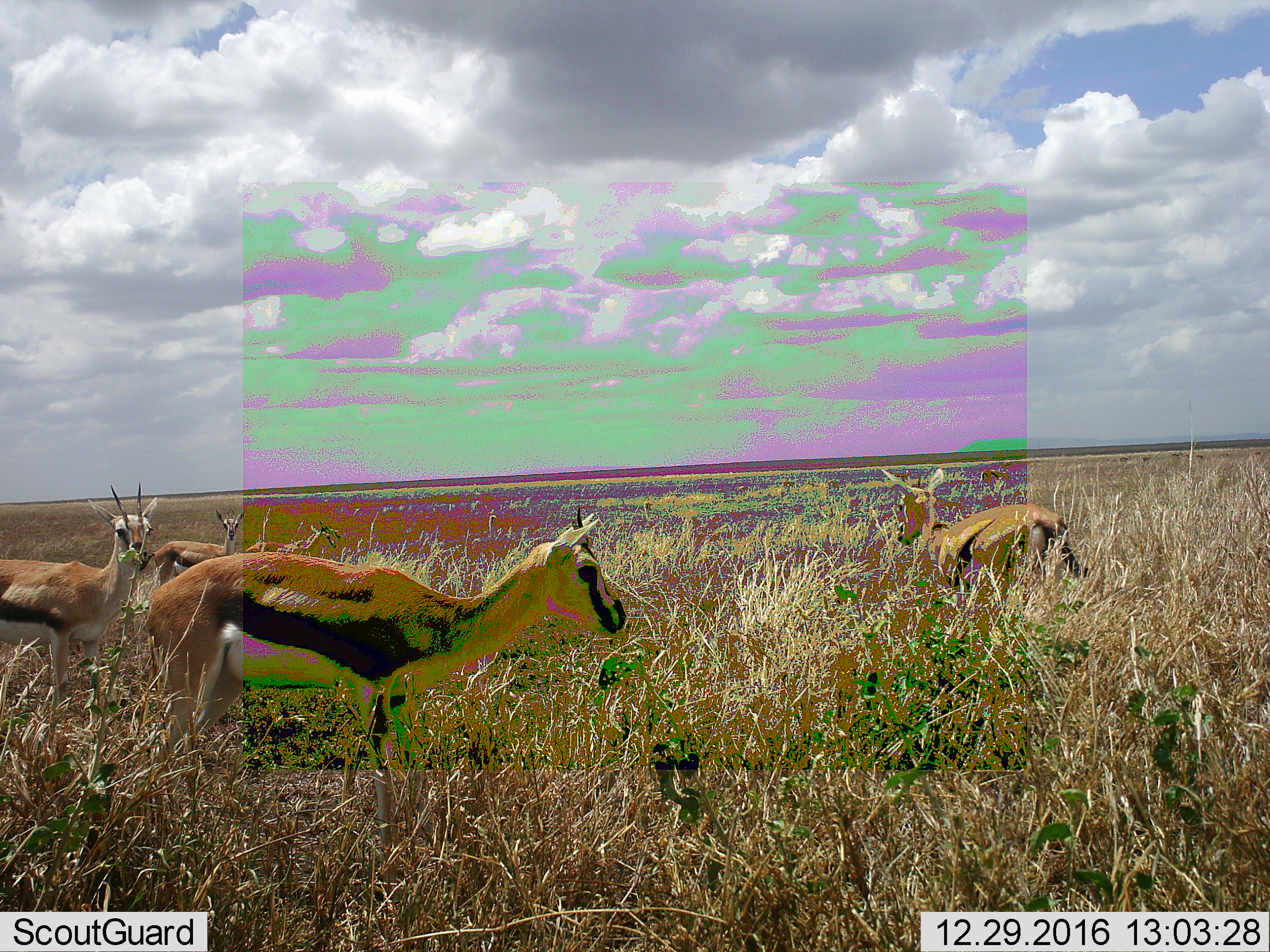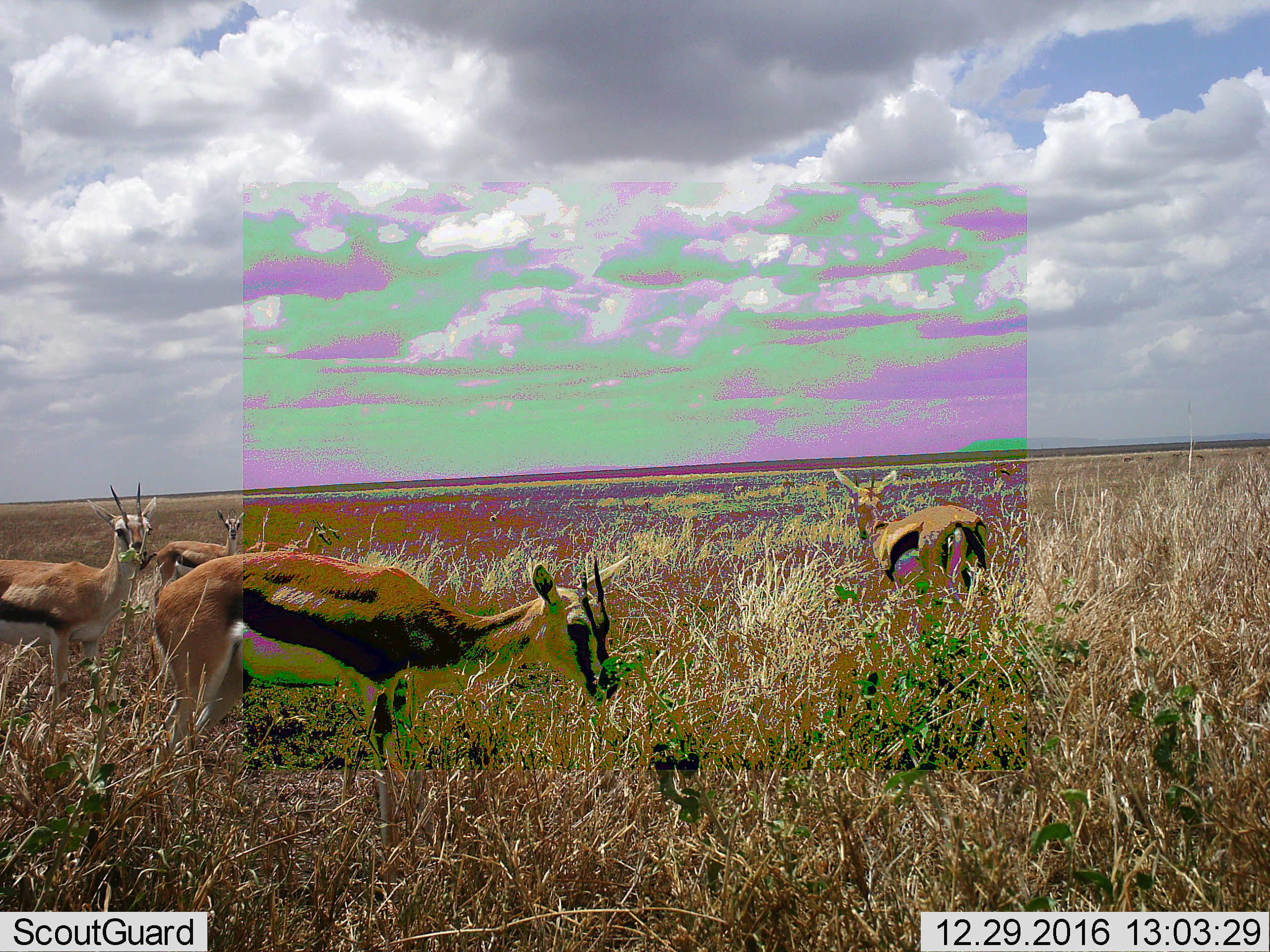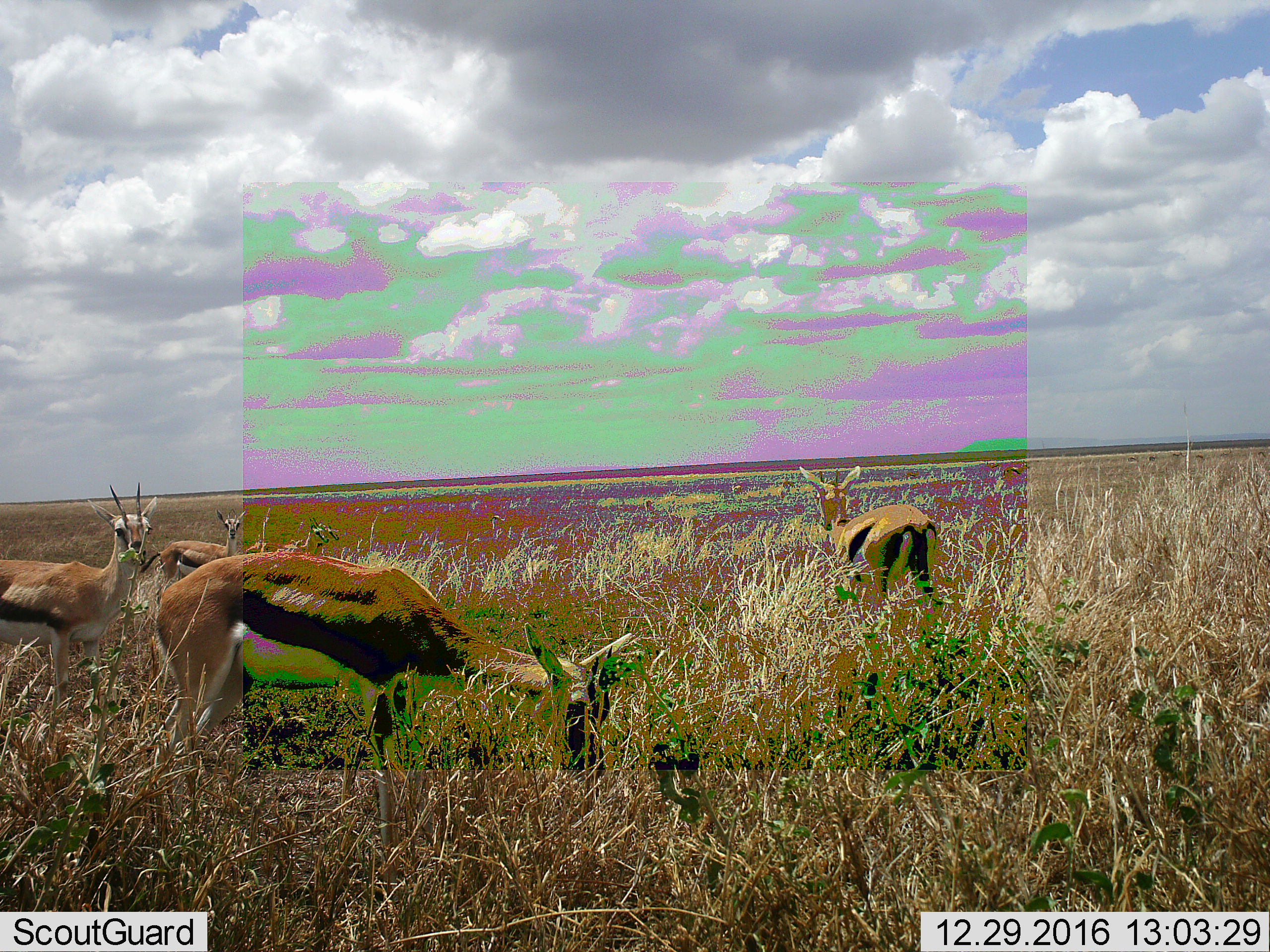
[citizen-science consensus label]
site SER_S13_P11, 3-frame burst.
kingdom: Animalia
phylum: Chordata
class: Mammalia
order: Artiodactyla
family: Bovidae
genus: Eudorcas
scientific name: Eudorcas thomsonii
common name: thomson's gazelle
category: gazellethomsons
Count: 5.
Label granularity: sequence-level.